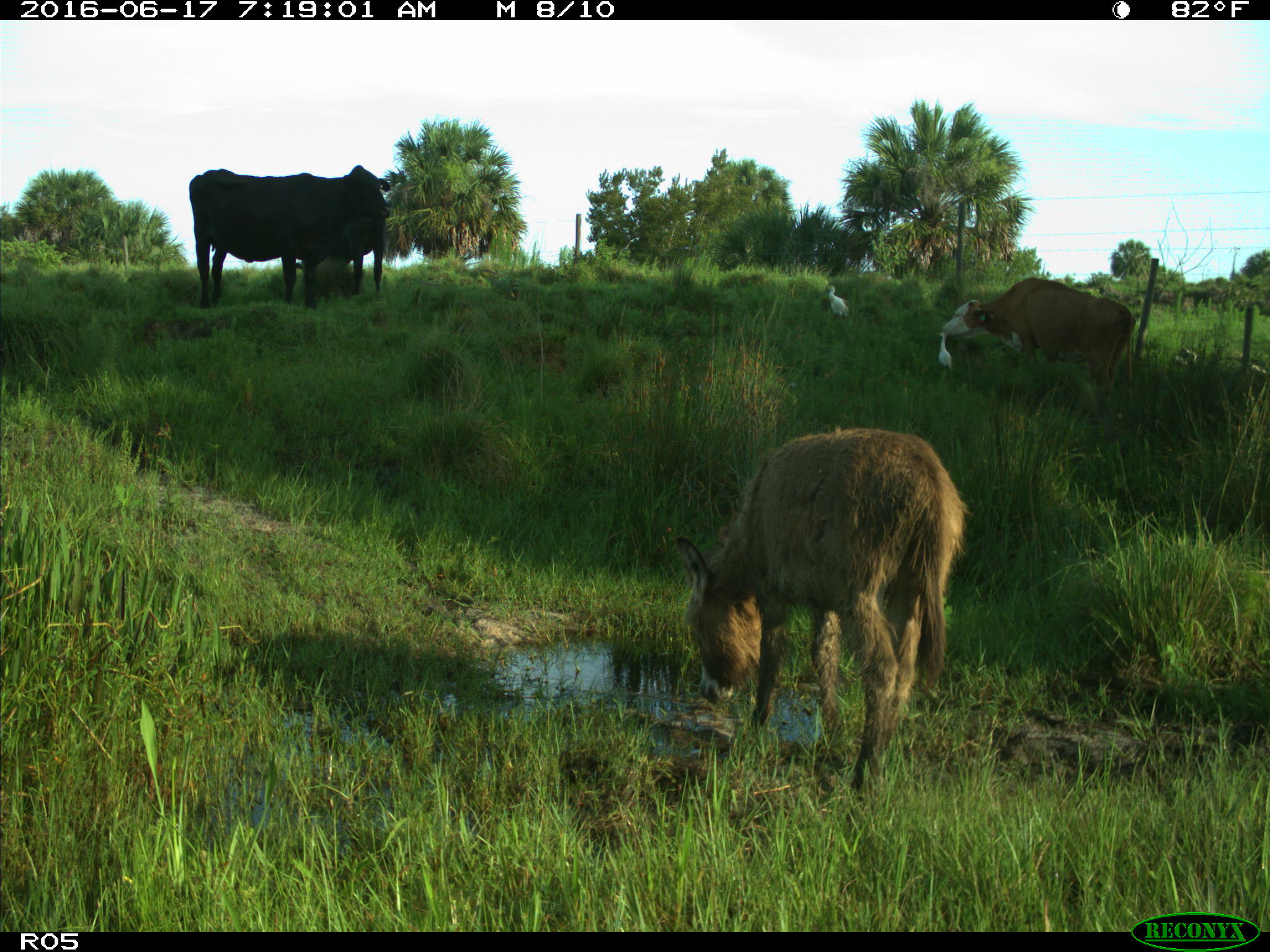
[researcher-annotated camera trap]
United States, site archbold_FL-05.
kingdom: Animalia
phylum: Chordata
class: Mammalia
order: Artiodactyla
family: Bovidae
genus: Bos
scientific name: Bos taurus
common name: domestic cow